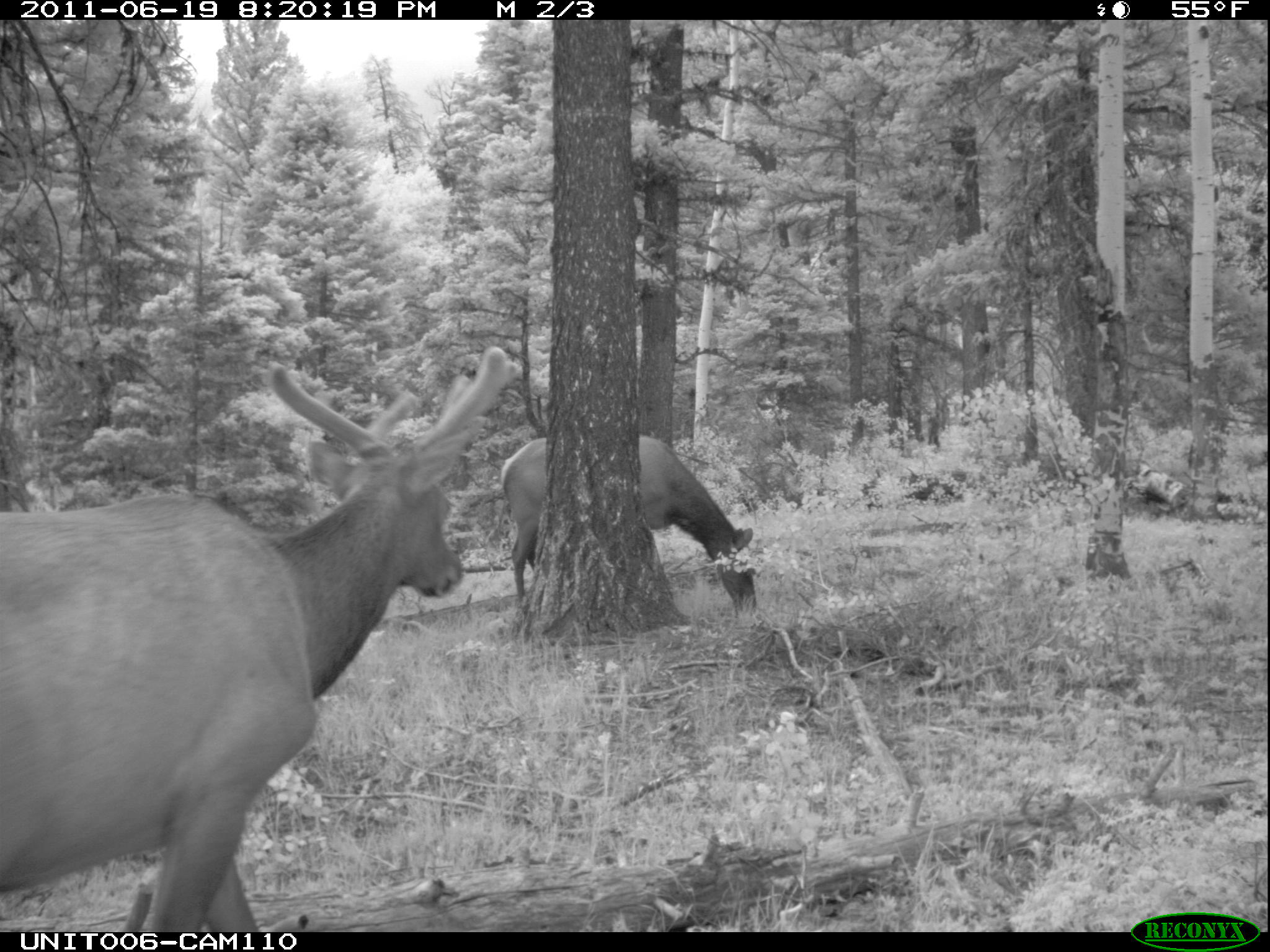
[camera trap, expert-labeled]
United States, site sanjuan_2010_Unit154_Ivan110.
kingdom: Animalia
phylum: Chordata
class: Mammalia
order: Artiodactyla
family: Cervidae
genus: Cervus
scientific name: Cervus elaphus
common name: red deer